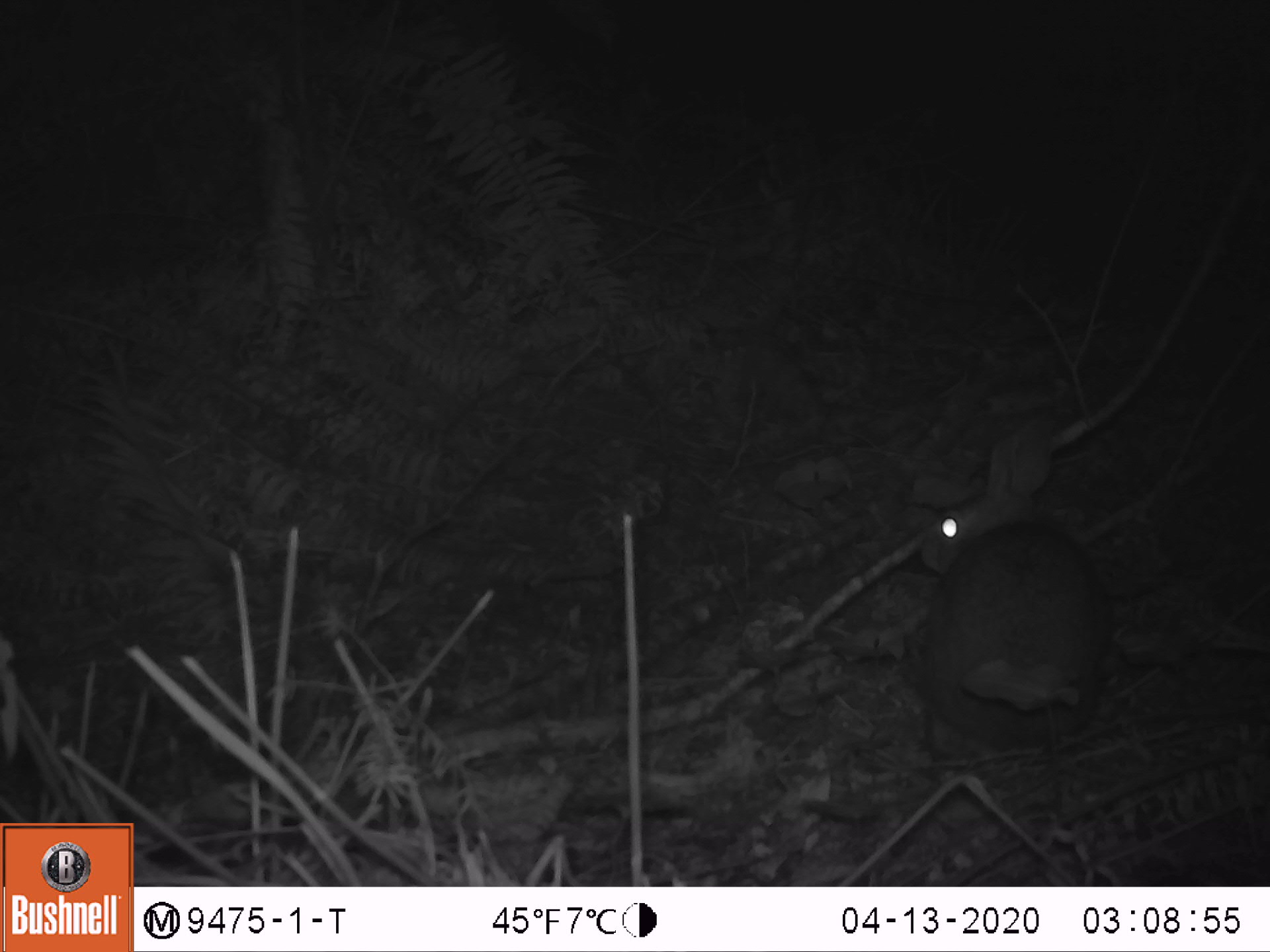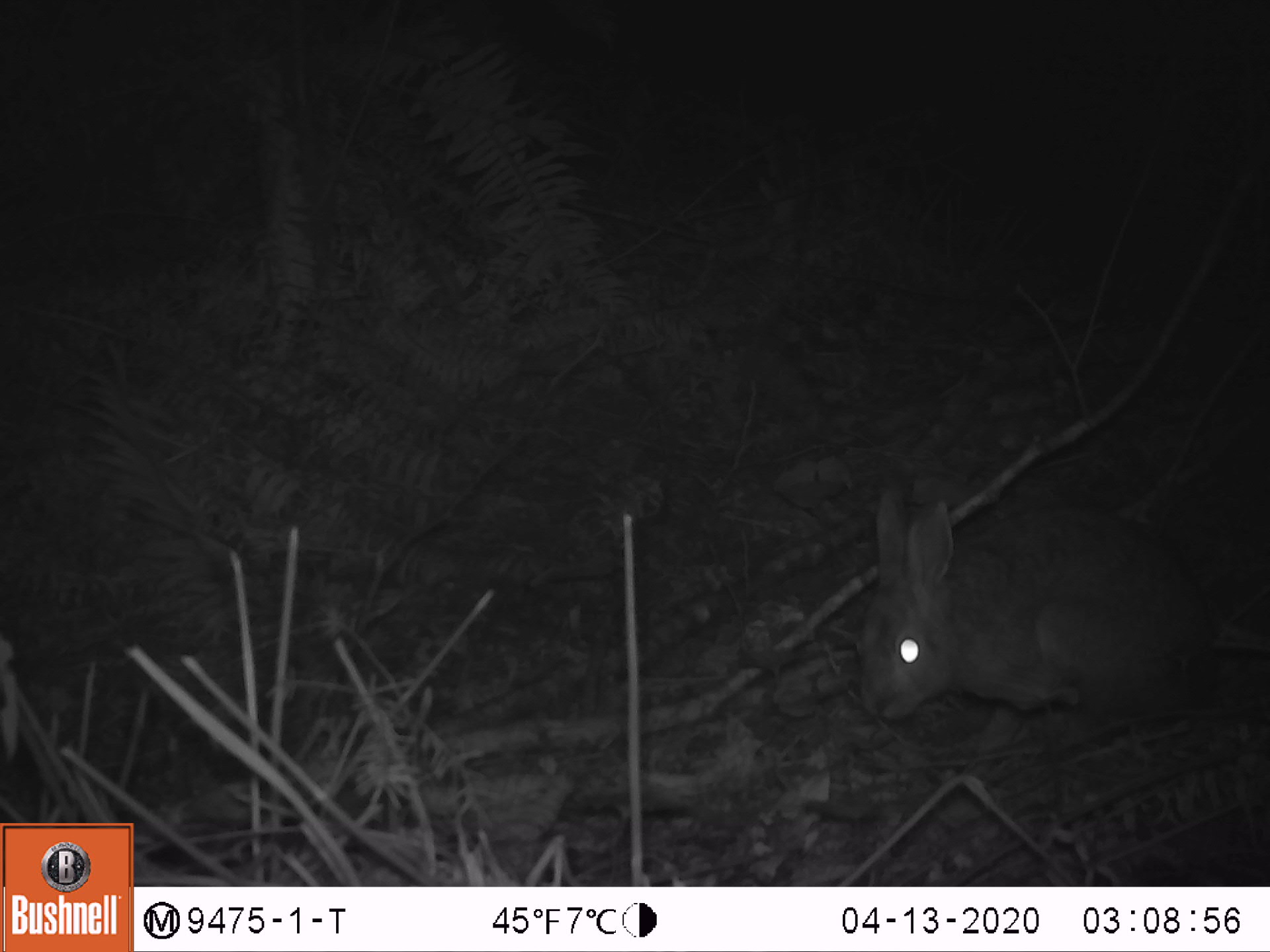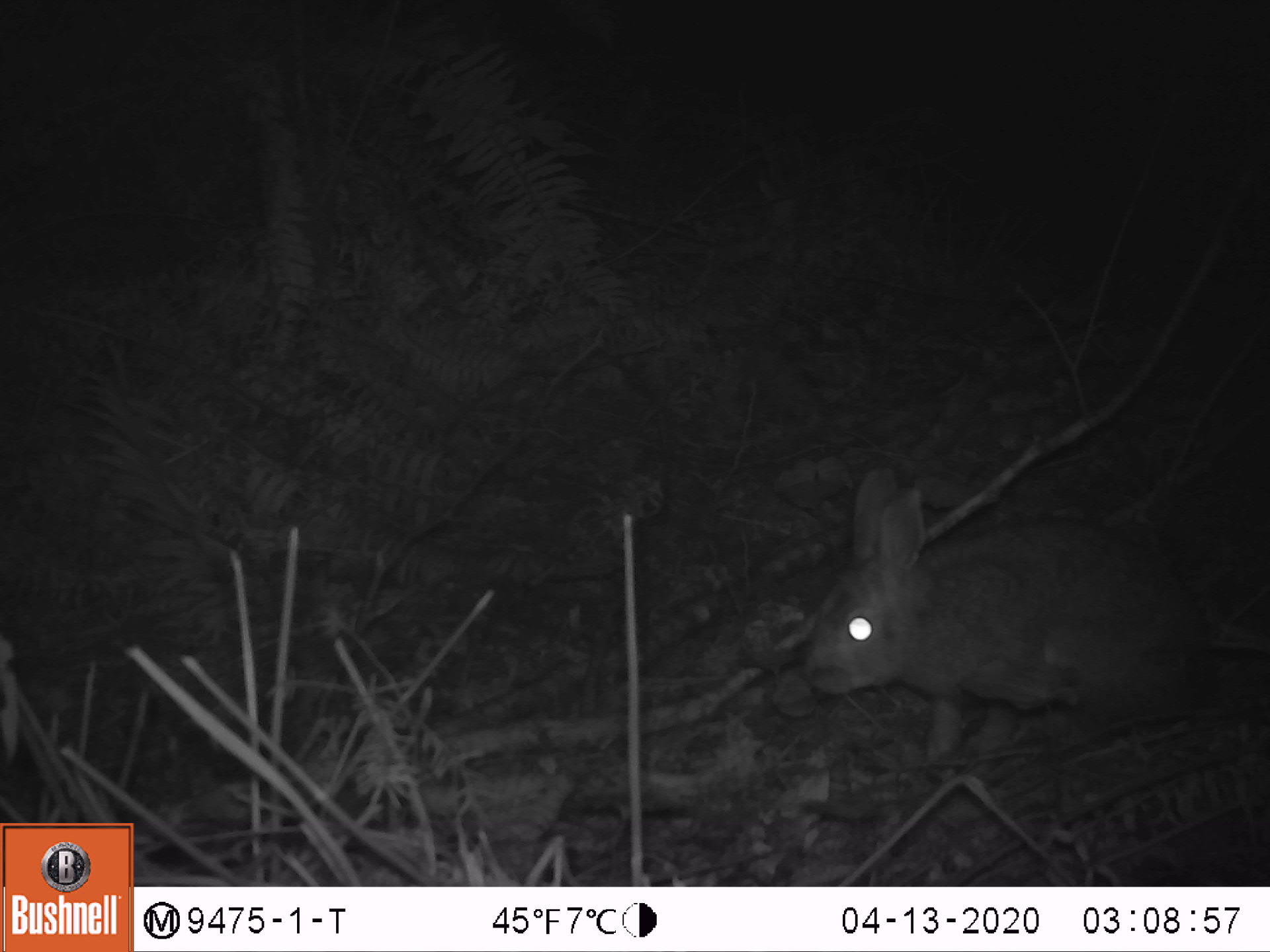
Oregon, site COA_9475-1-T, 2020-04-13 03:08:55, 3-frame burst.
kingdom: Animalia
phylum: Chordata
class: Mammalia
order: Lagomorpha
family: Leporidae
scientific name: Leporidae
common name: hares and rabbits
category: leporidae family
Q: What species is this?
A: Leporidae family (hares and rabbits) (Leporidae).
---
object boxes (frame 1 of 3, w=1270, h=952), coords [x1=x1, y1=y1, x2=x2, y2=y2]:
leporidae family: [x1=920, y1=413, x2=1104, y2=754]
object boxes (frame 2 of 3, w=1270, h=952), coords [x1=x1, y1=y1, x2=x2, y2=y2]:
leporidae family: [x1=853, y1=485, x2=1213, y2=731]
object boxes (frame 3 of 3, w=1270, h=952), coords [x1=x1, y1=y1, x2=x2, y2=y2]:
leporidae family: [x1=785, y1=462, x2=1218, y2=759]